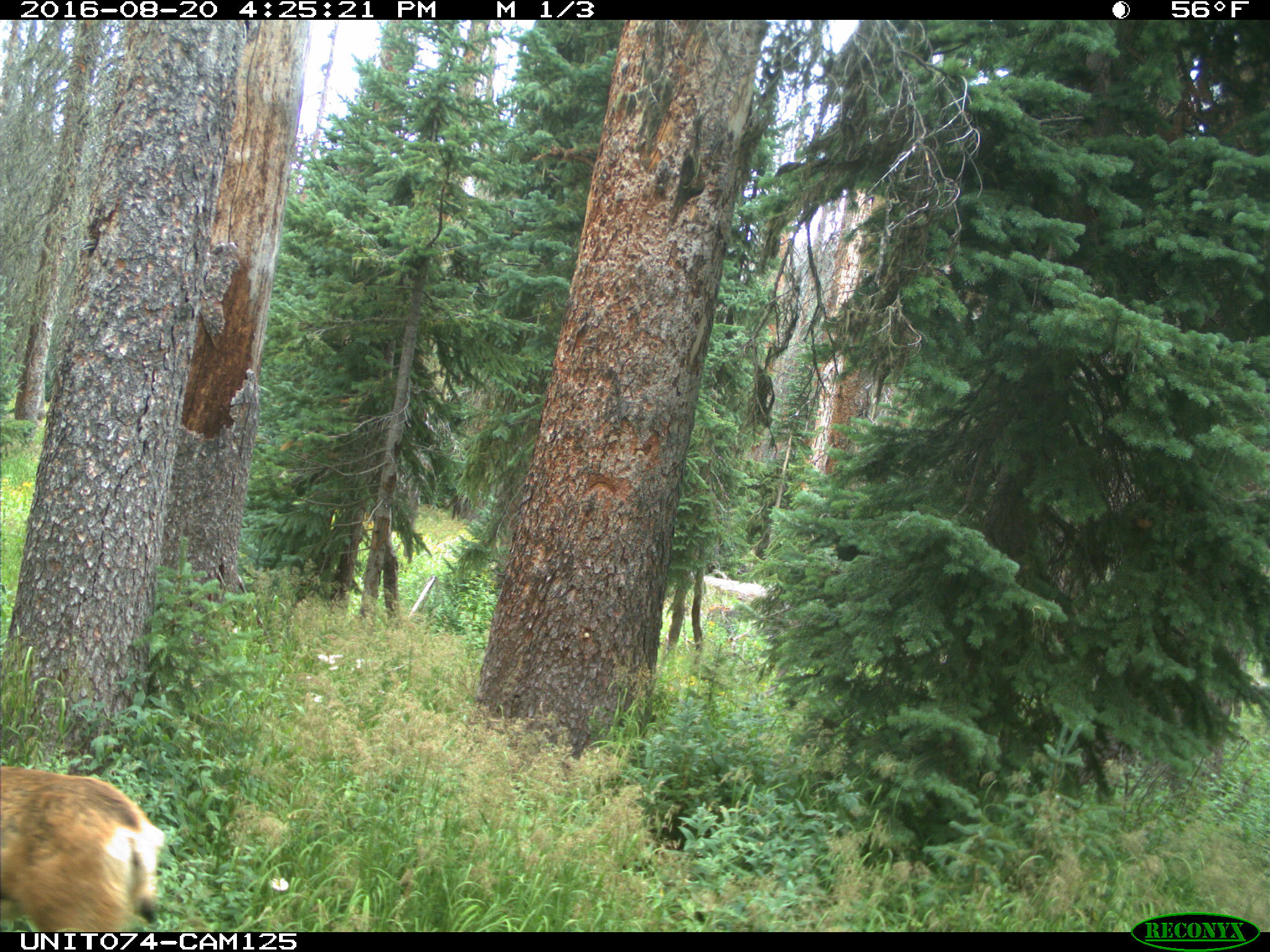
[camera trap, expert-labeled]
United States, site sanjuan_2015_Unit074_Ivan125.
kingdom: Animalia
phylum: Chordata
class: Mammalia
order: Artiodactyla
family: Cervidae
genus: Odocoileus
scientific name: Odocoileus hemionus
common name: mule deer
Odocoileus hemionus (mule deer).